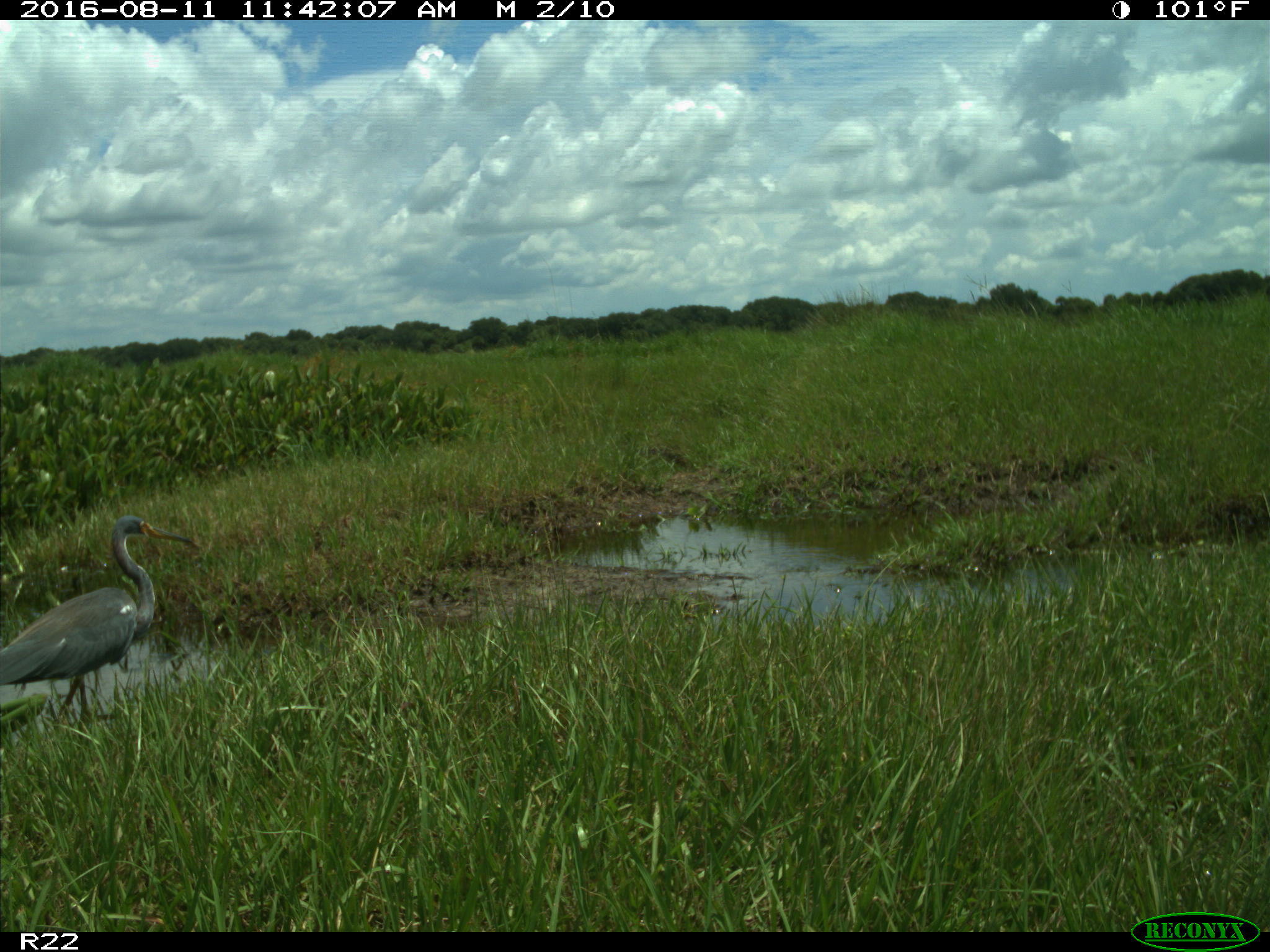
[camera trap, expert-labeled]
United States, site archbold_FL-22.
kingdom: Animalia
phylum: Chordata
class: Aves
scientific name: Aves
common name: birds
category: unidentified bird